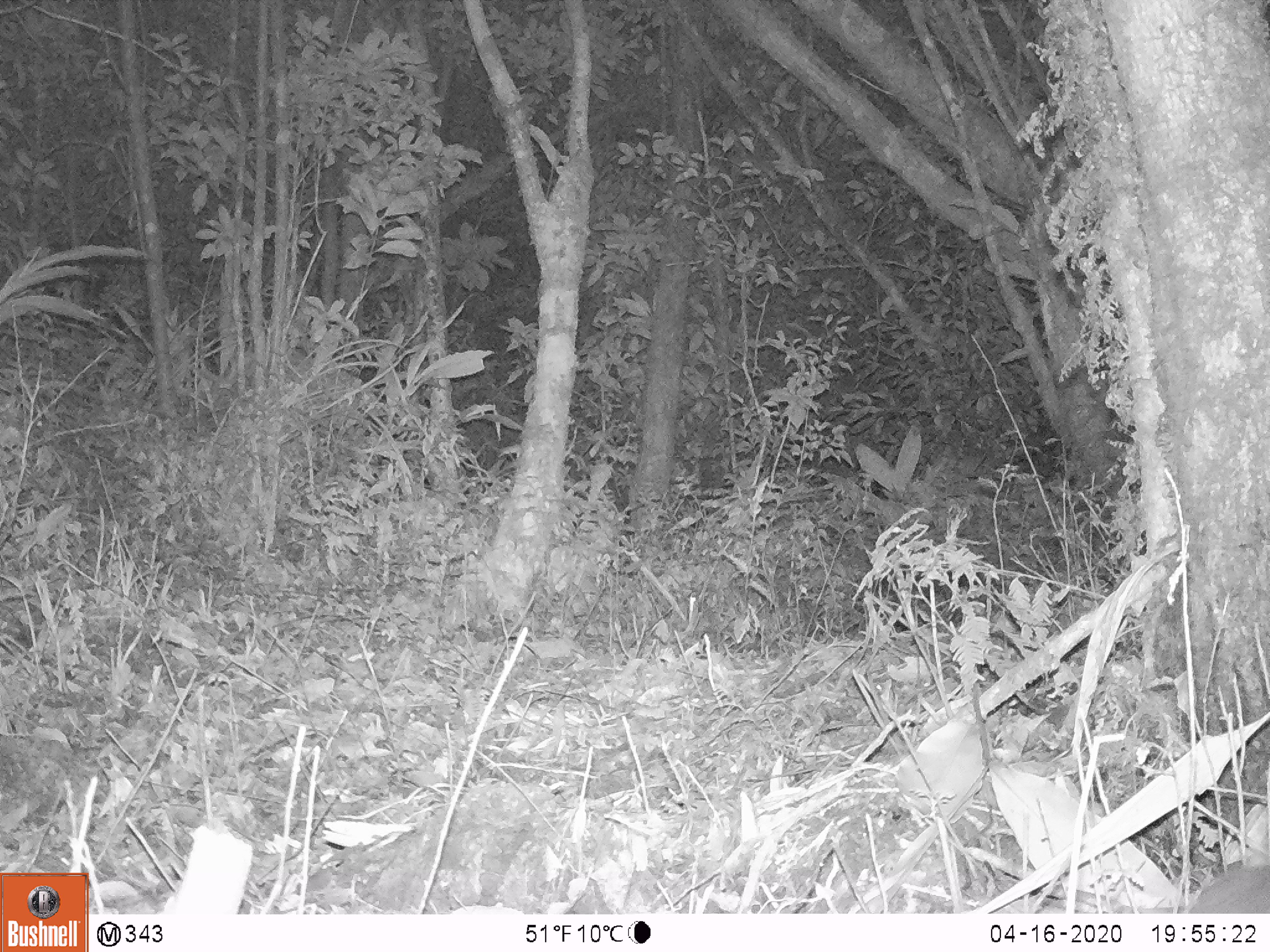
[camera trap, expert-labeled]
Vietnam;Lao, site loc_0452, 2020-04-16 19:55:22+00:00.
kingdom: Animalia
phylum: Chordata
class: Mammalia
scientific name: Mammalia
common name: mammal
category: unidentified small mammal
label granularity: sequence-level